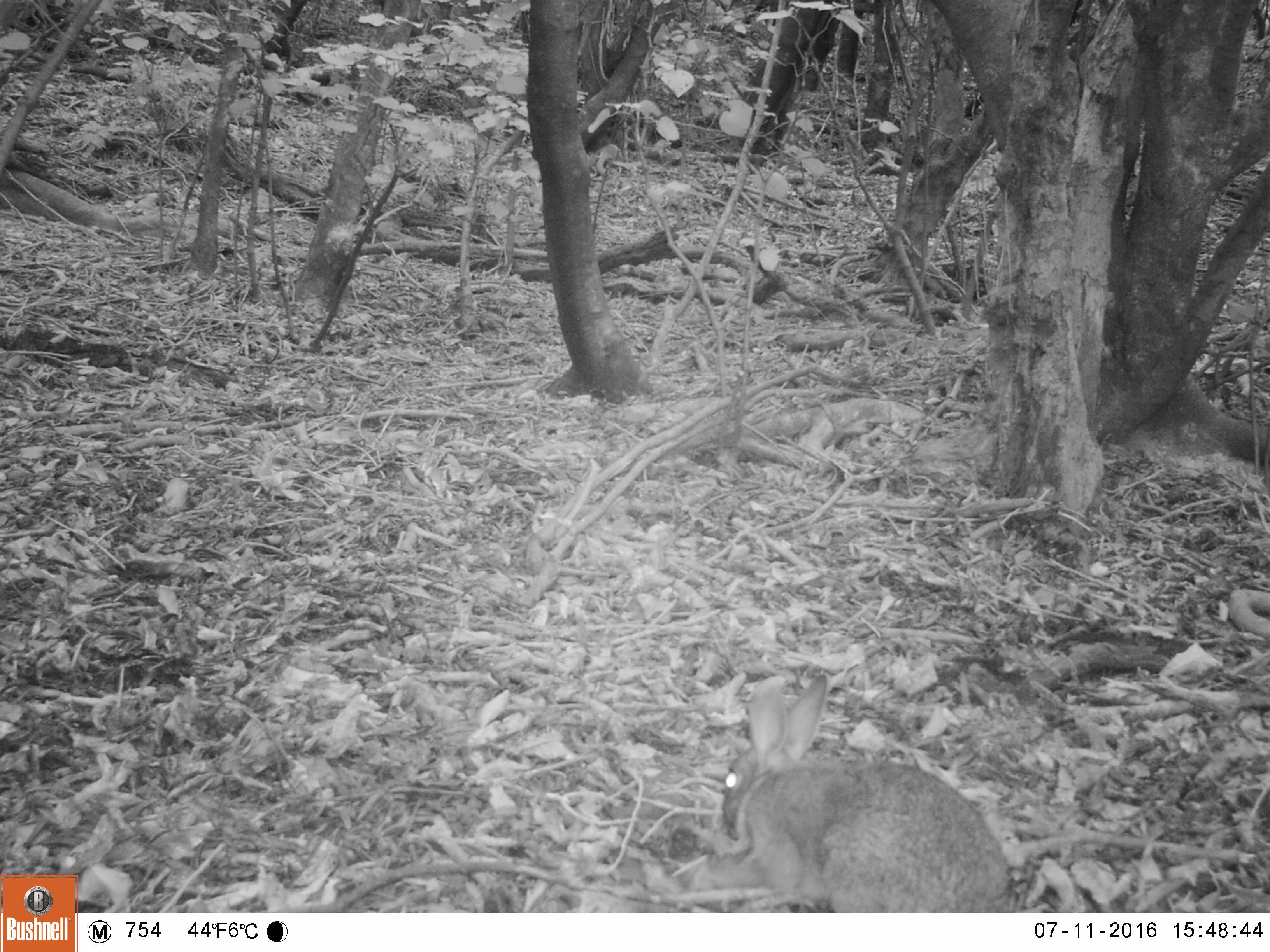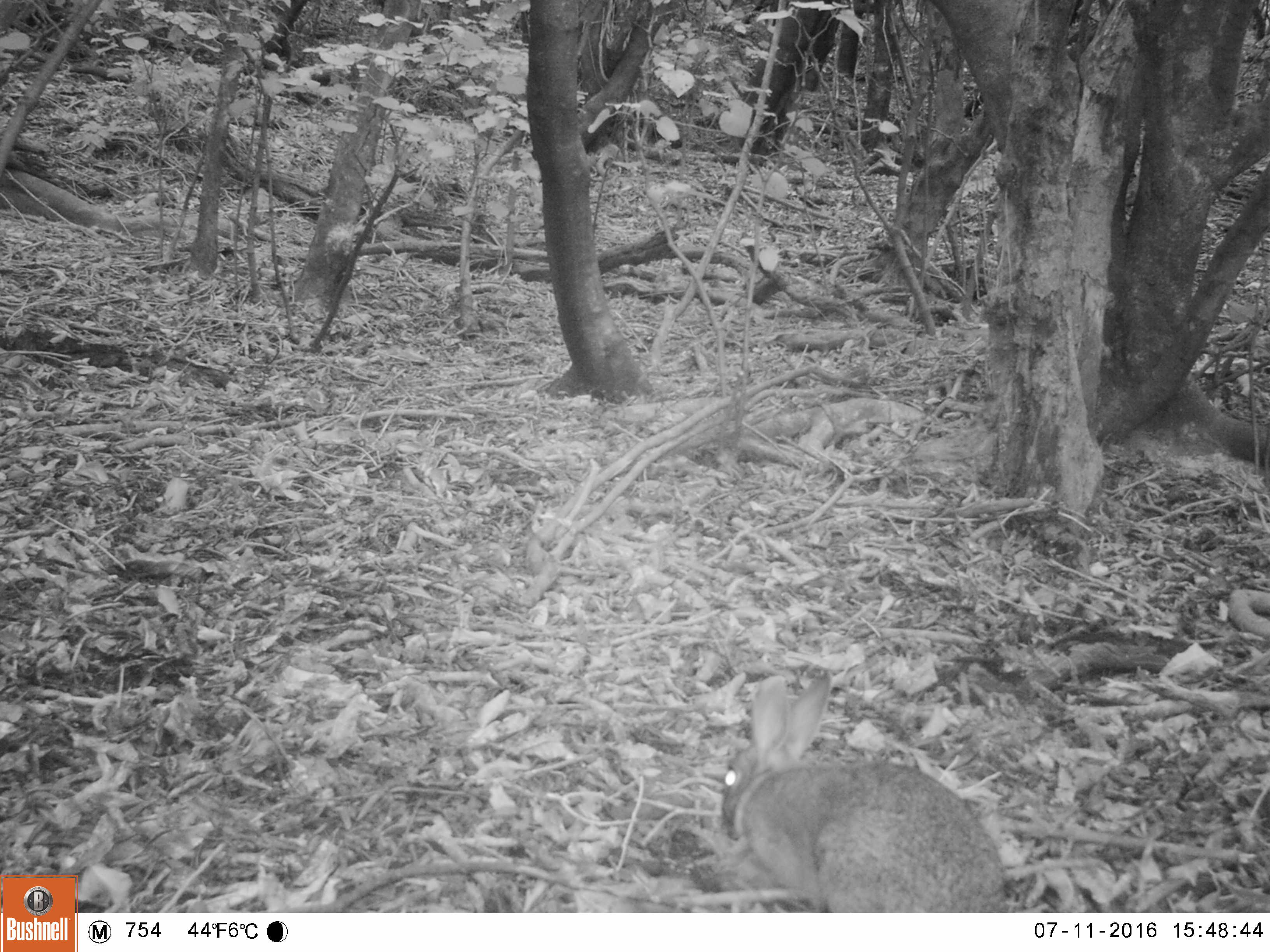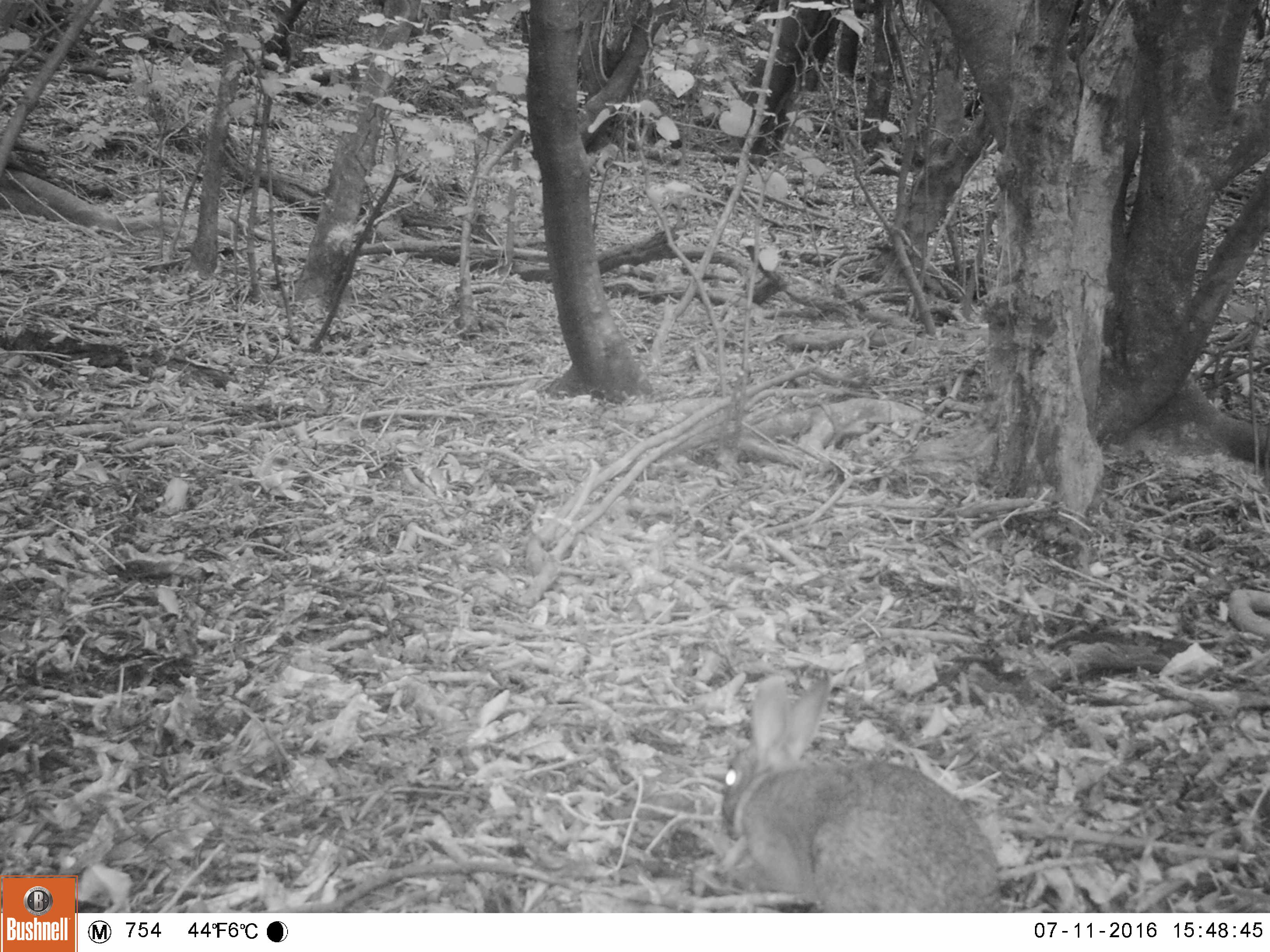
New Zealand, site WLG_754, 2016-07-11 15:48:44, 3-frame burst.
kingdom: Animalia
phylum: Chordata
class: Mammalia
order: Lagomorpha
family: Leporidae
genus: Oryctolagus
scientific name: Oryctolagus cuniculus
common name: european rabbit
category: rabbit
Rabbit (european rabbit) (Oryctolagus cuniculus).